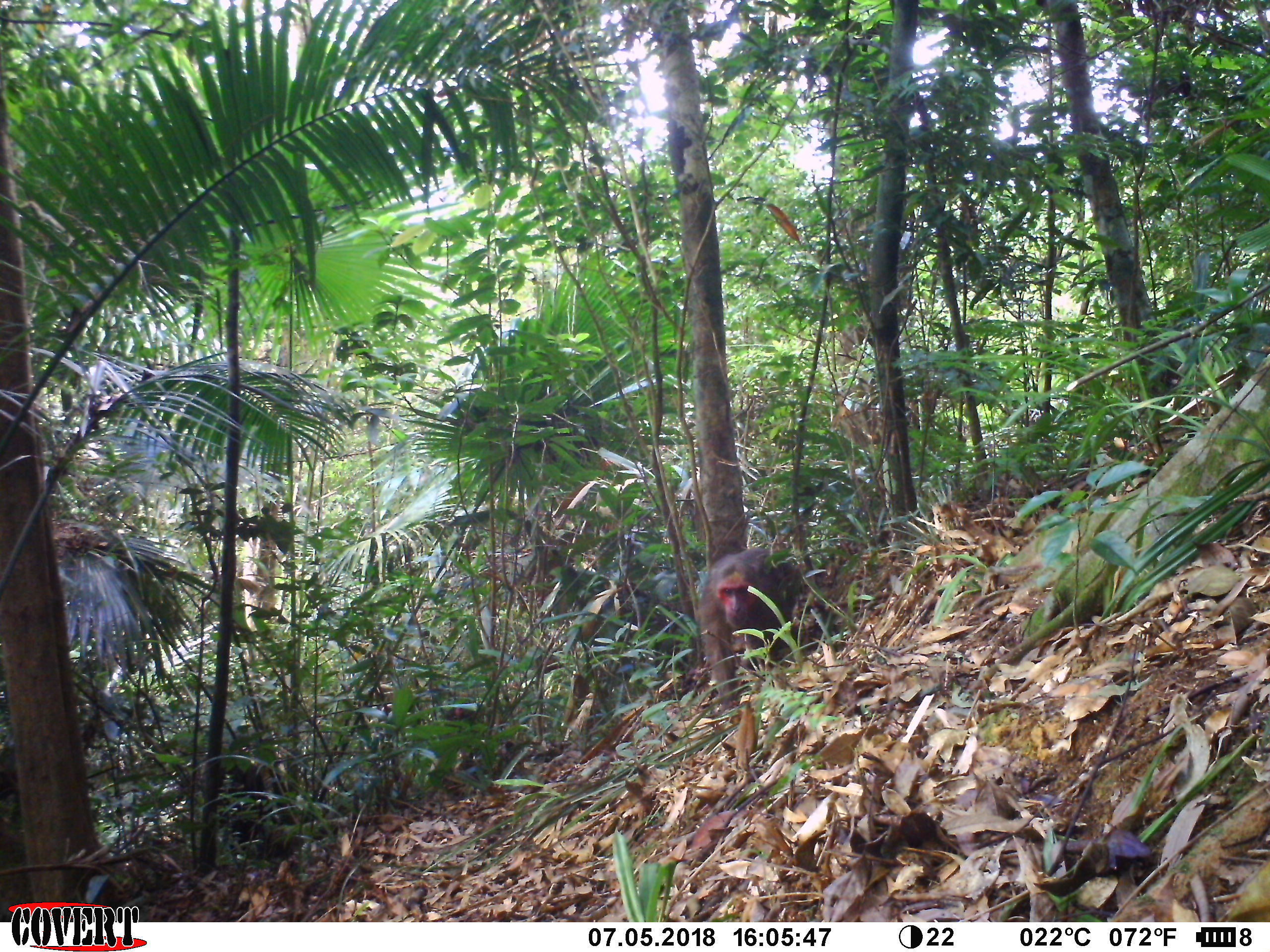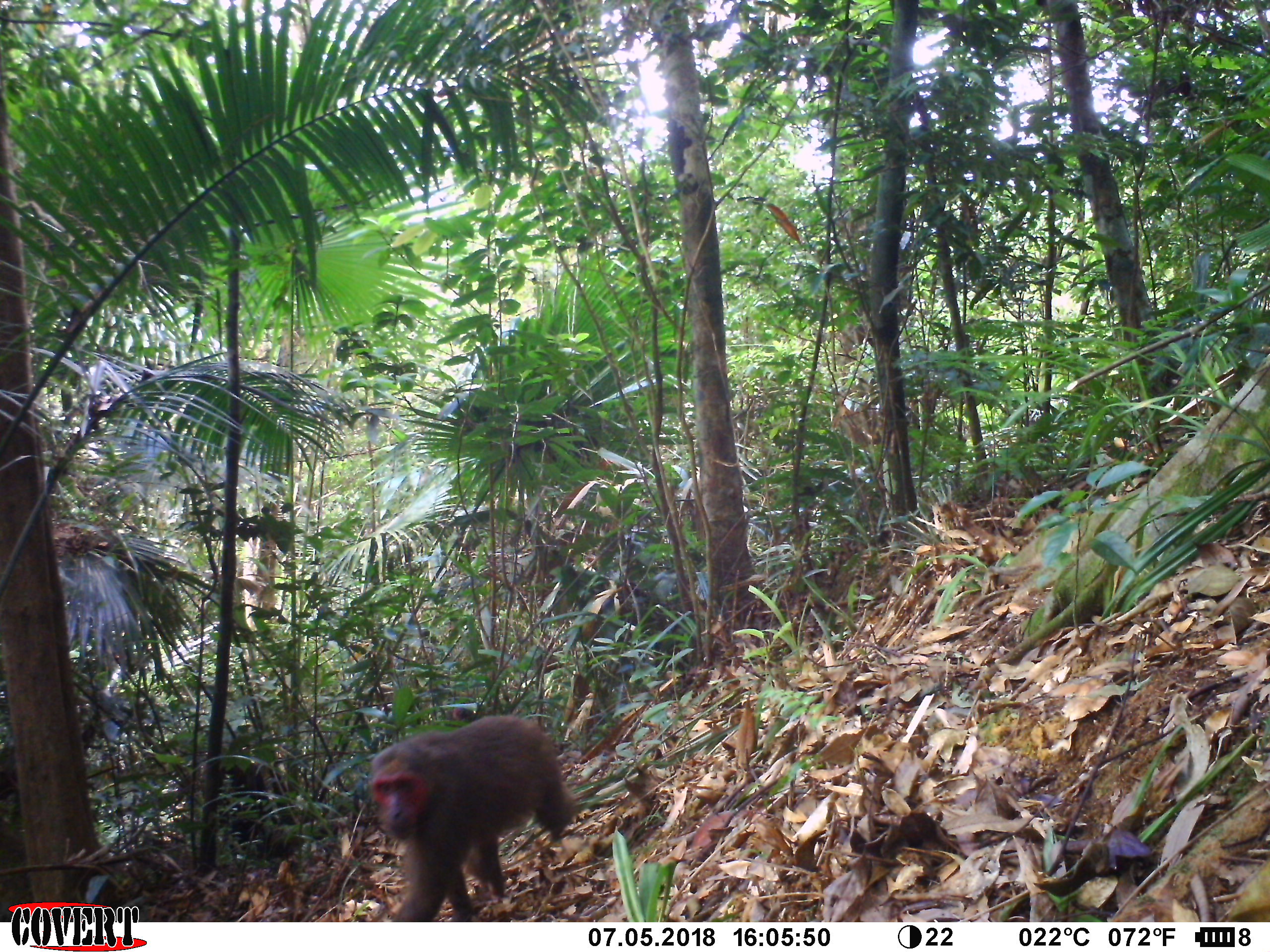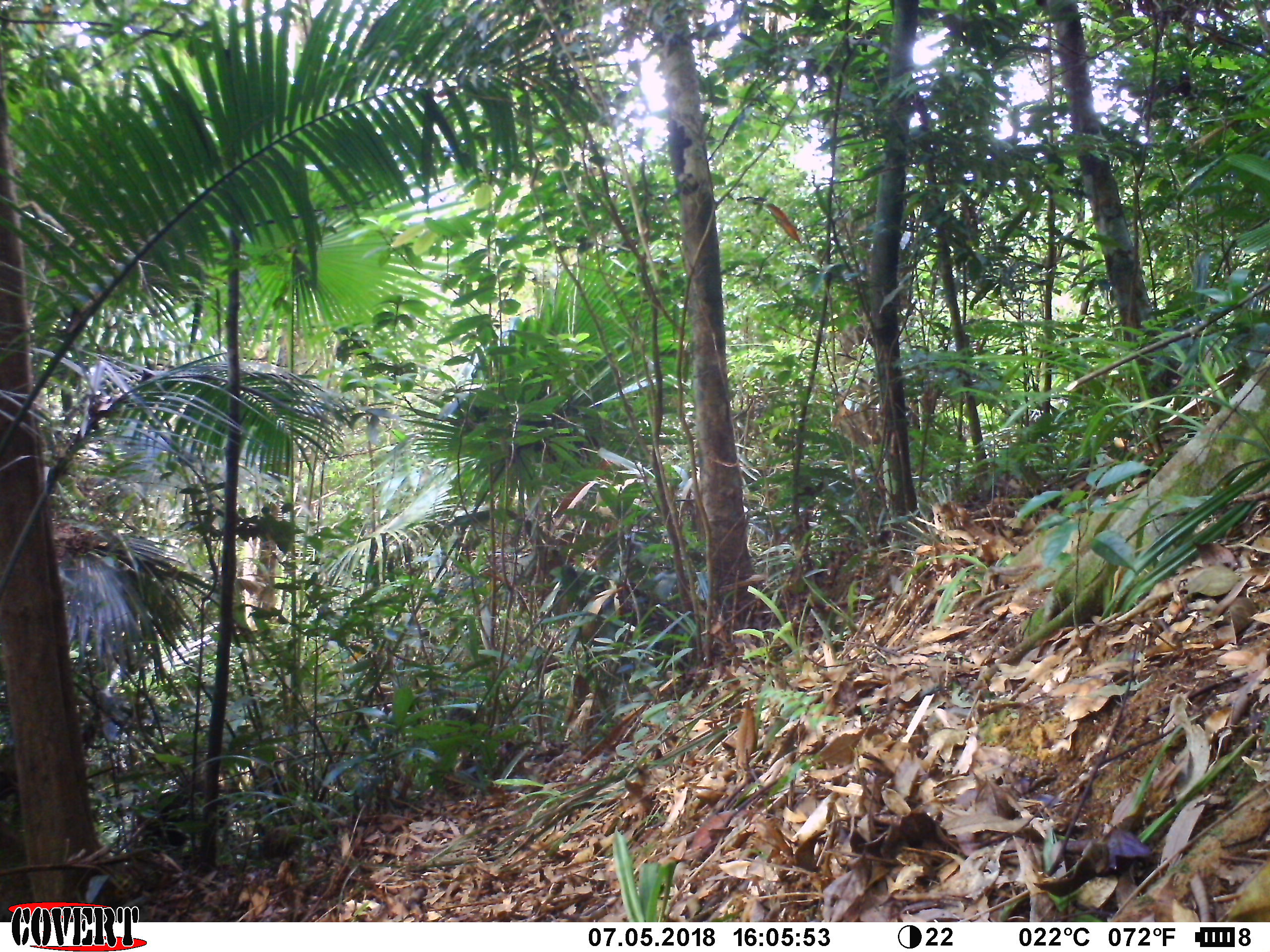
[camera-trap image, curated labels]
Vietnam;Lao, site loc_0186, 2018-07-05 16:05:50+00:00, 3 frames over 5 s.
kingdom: Animalia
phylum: Chordata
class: Mammalia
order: Primates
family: Cercopithecidae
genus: Macaca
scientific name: Macaca arctoides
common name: stump-tailed macaque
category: stump tailed macaque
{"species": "stump tailed macaque (stump-tailed macaque) (Macaca arctoides)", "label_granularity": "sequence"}